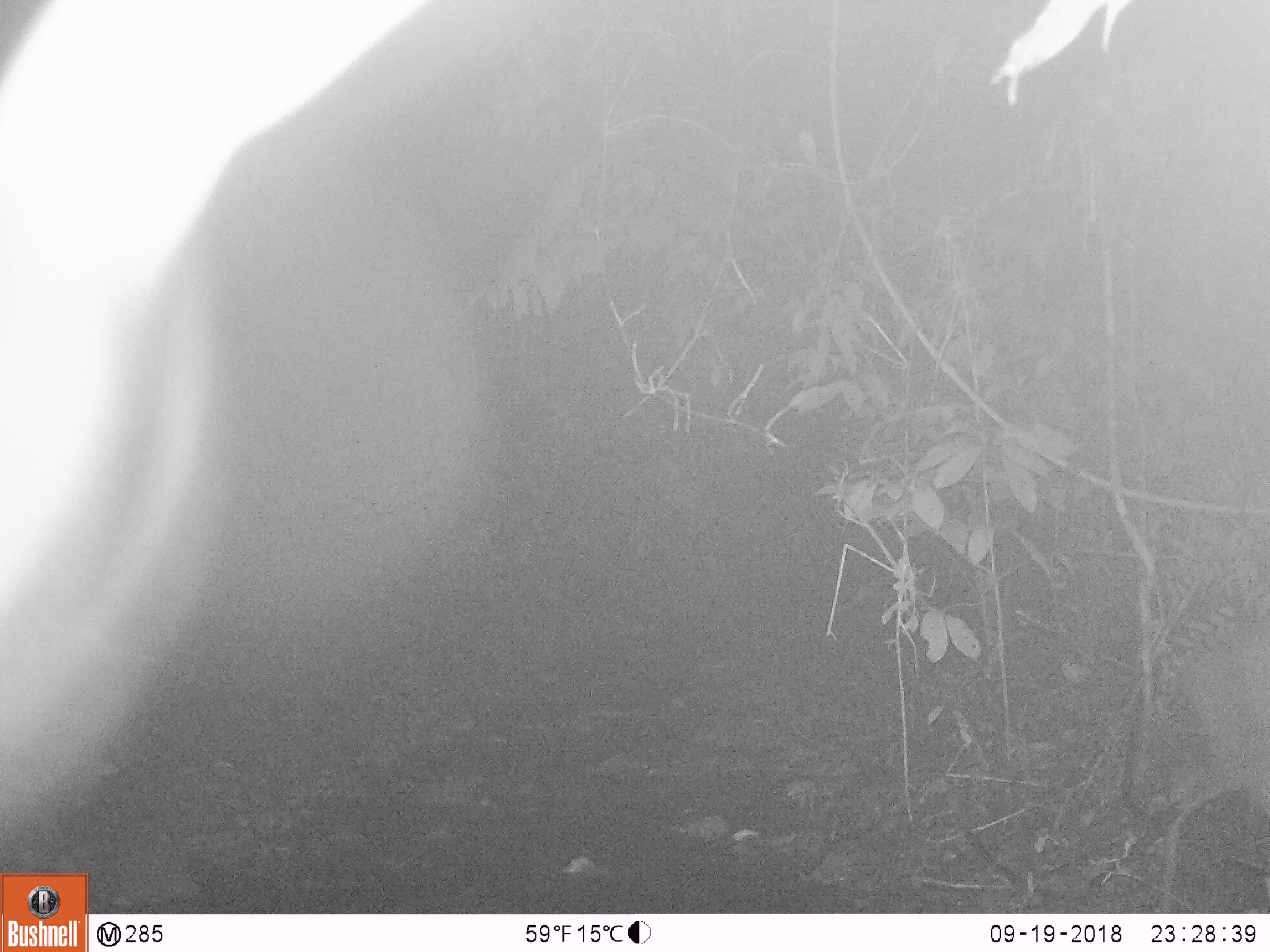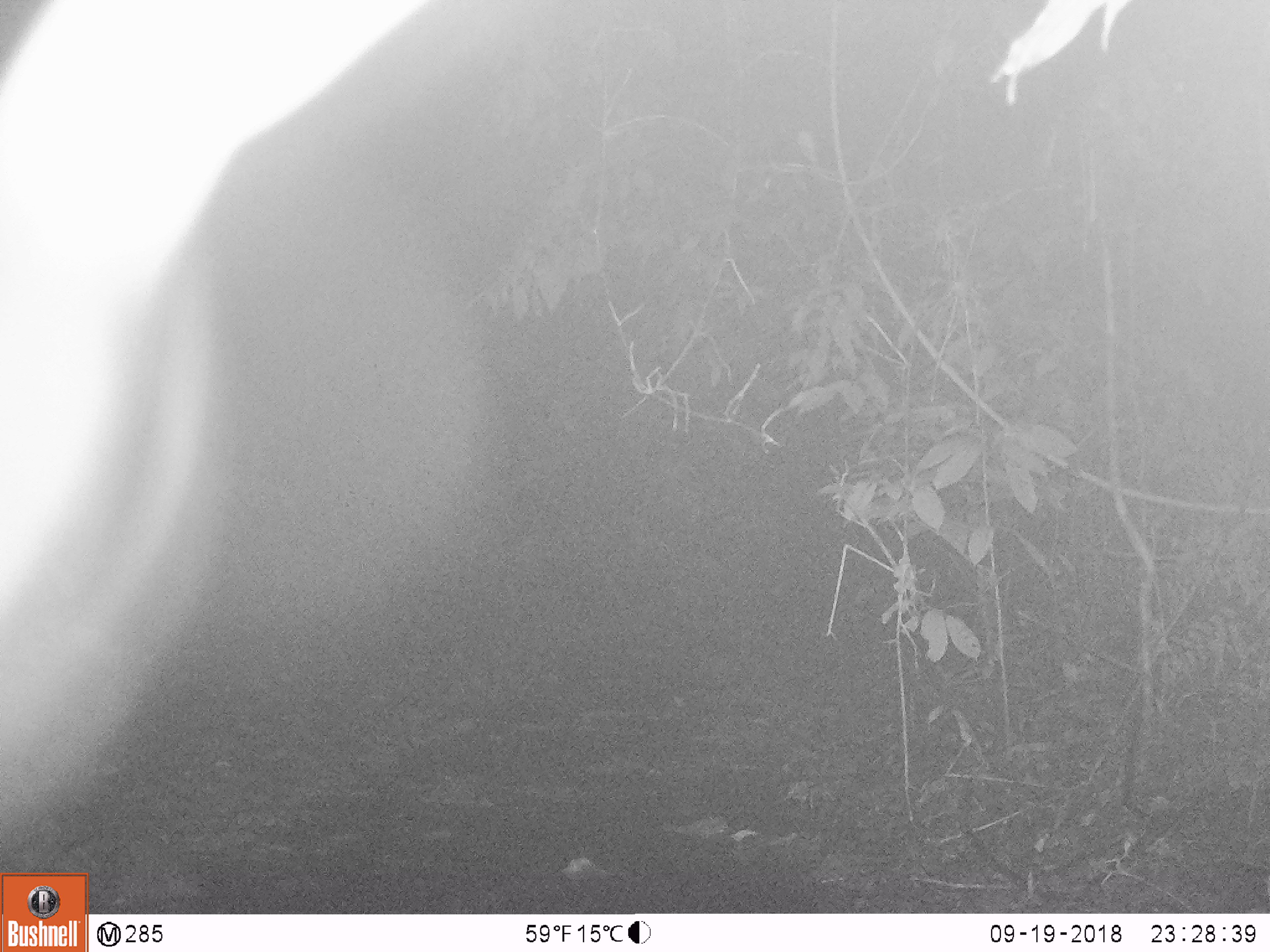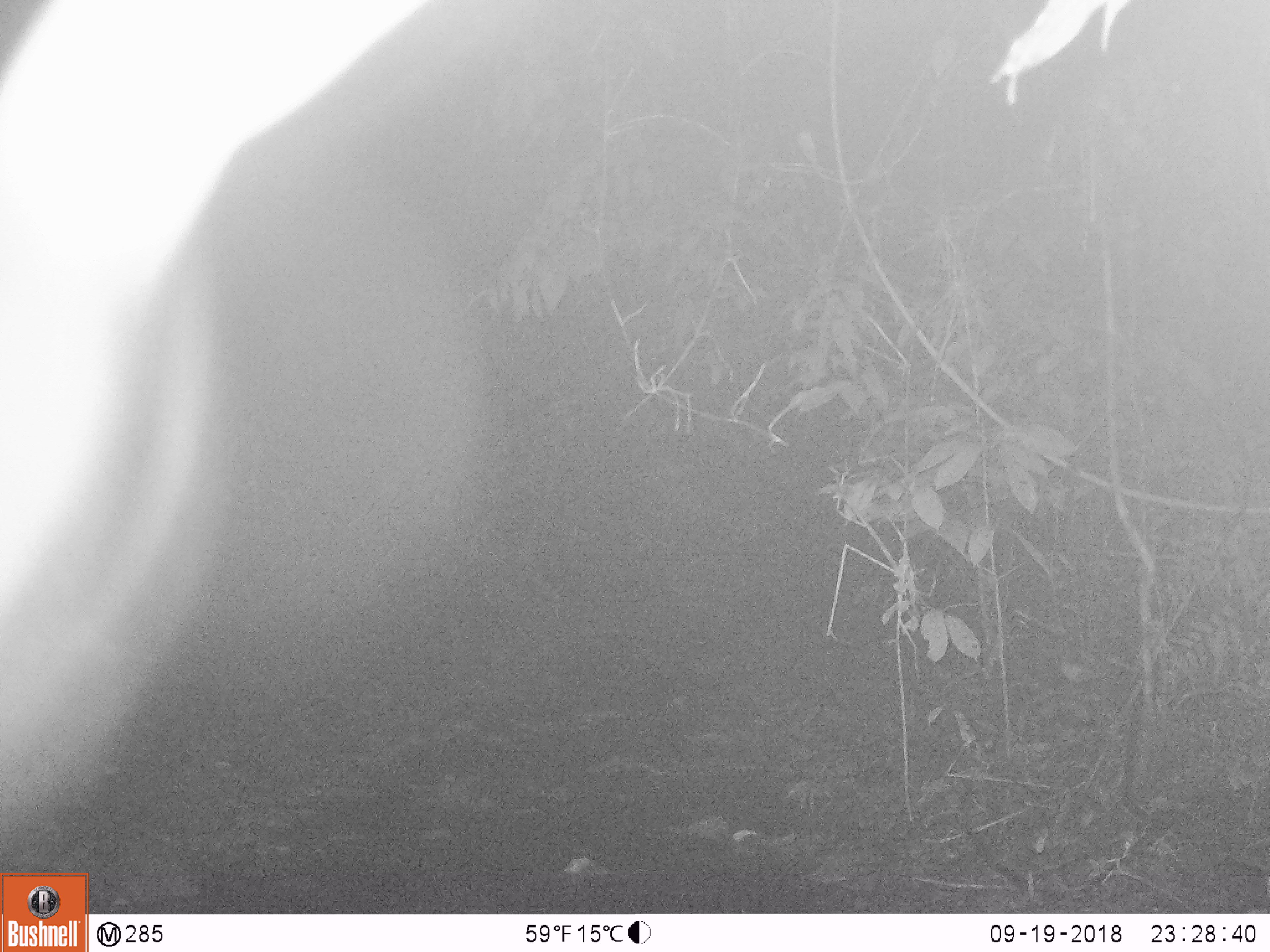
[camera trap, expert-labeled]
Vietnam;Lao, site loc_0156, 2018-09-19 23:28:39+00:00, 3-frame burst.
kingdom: Animalia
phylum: Chordata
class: Mammalia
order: Artiodactyla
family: Cervidae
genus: Muntiacus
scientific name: Muntiacus rooseveltorum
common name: roosevelt's muntjac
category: roosevelts muntjac group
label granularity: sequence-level